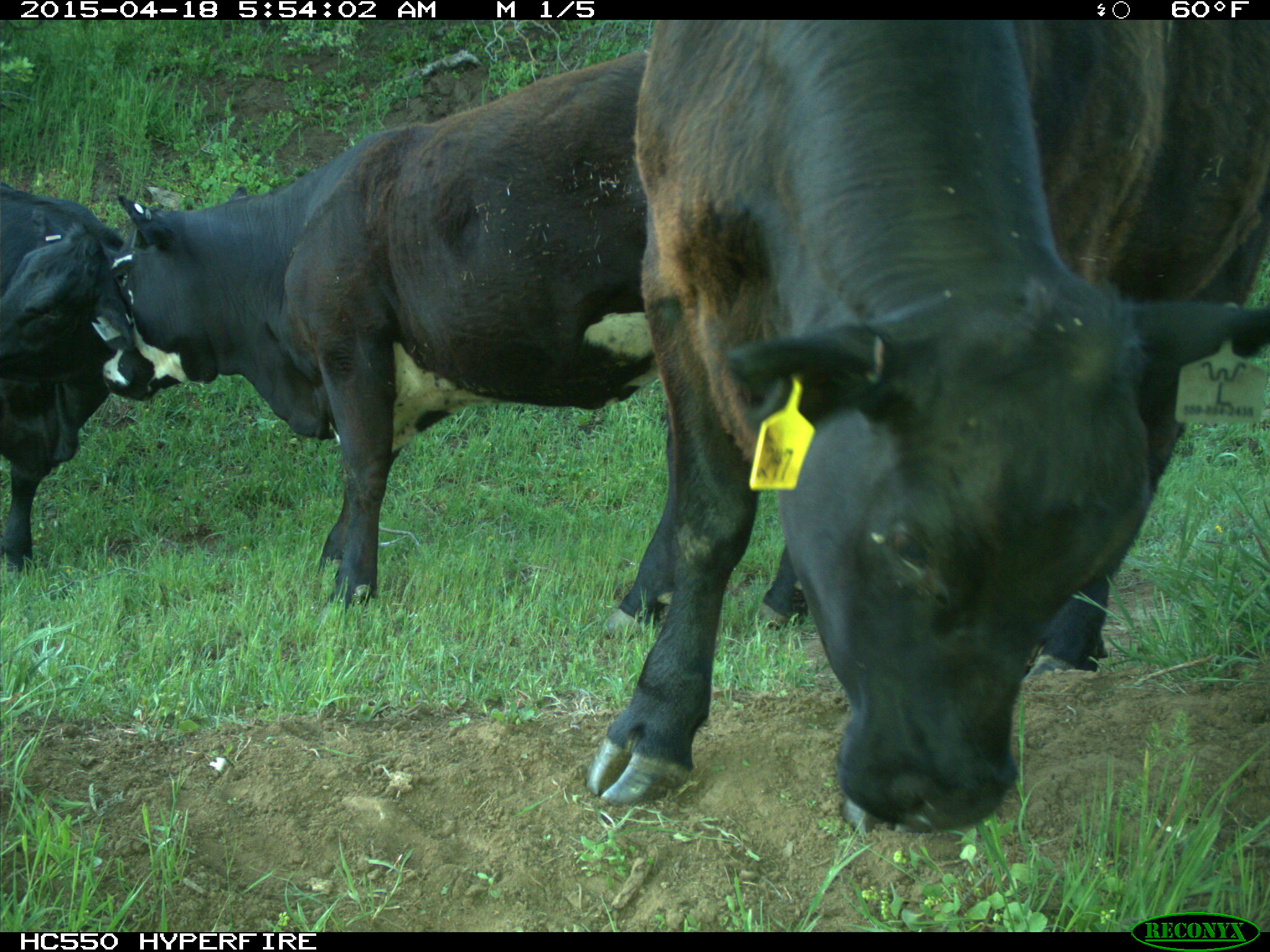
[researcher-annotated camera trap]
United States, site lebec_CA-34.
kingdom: Animalia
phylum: Chordata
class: Mammalia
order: Artiodactyla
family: Bovidae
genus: Bos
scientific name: Bos taurus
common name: domestic cow